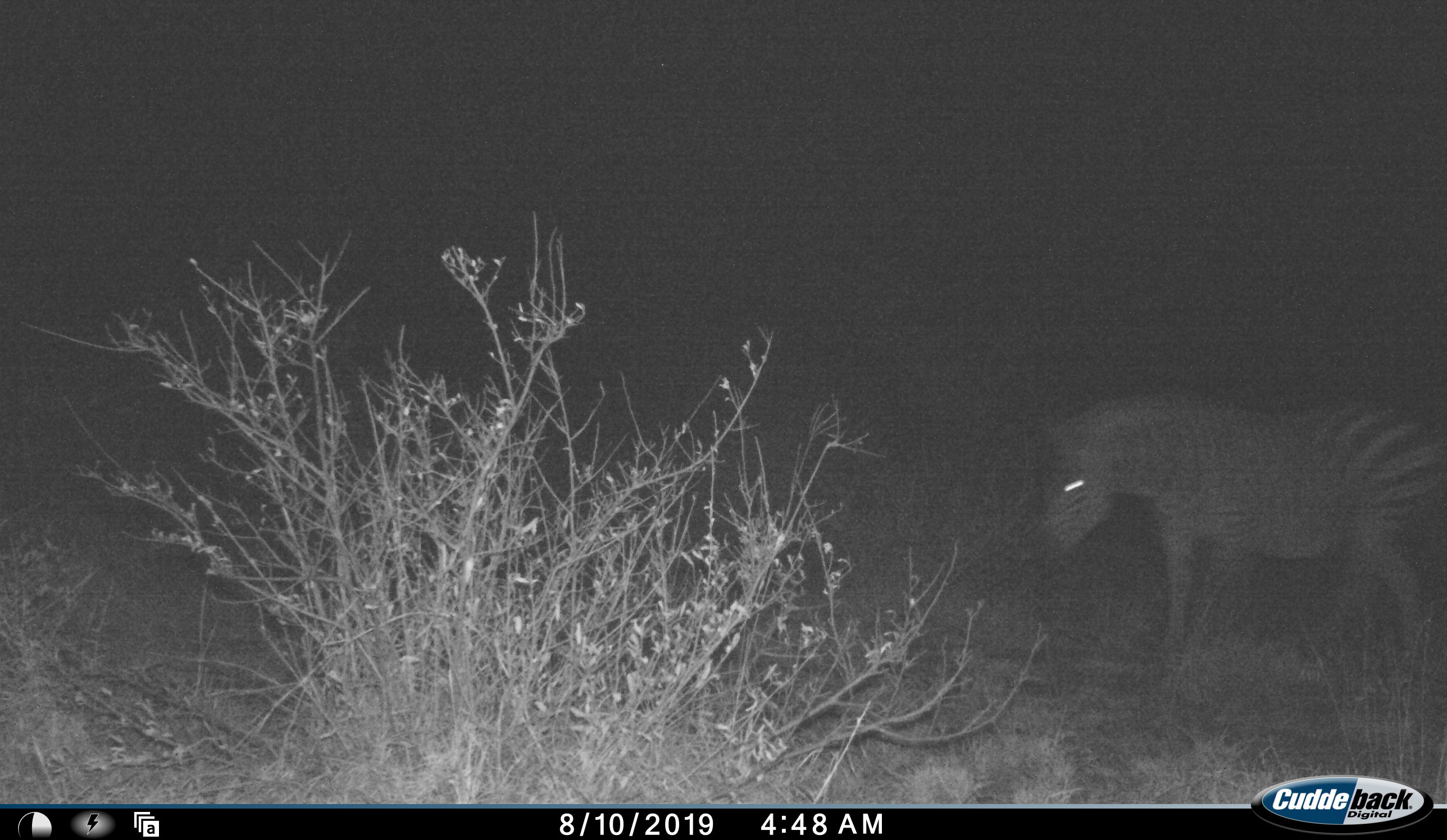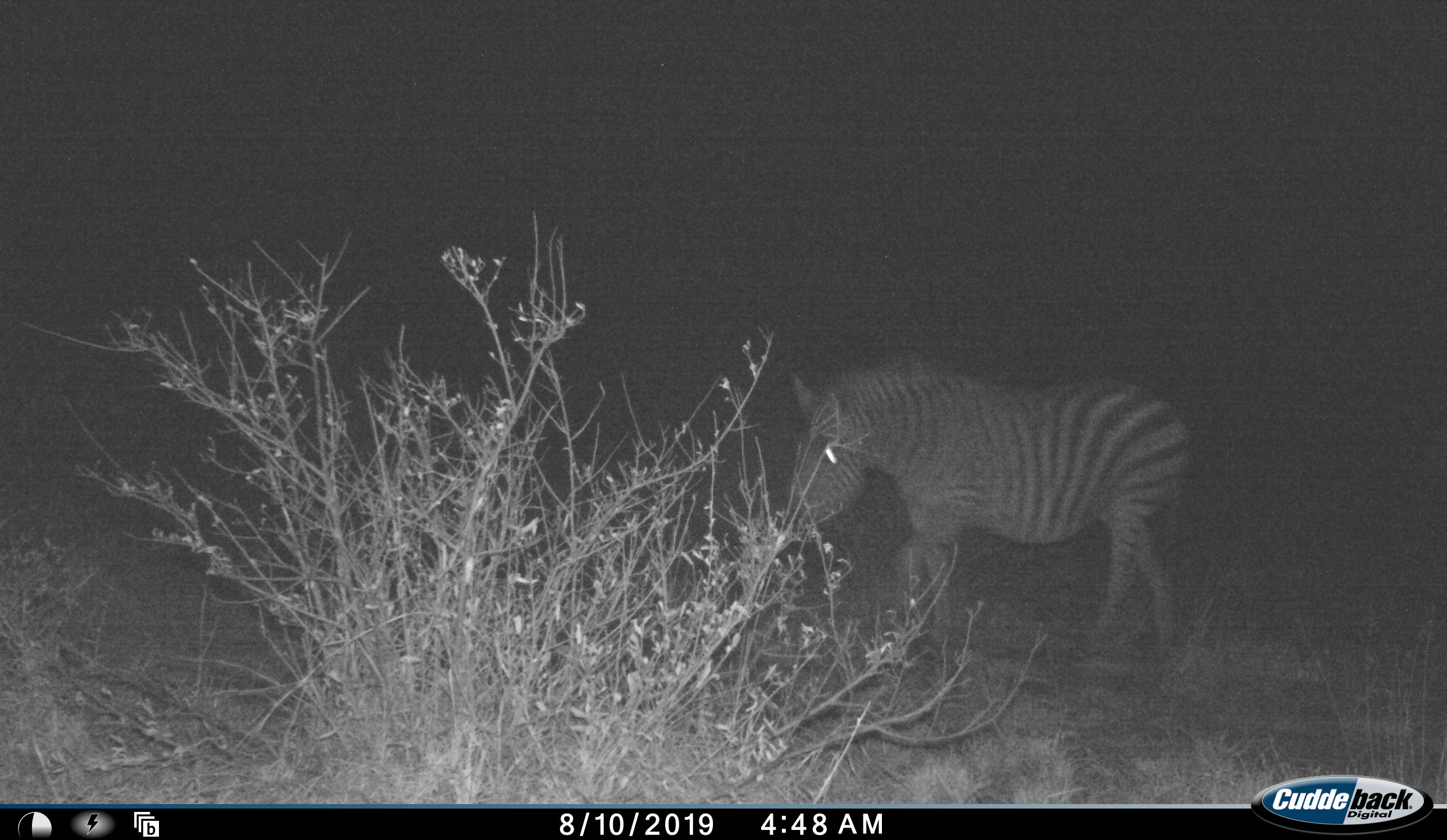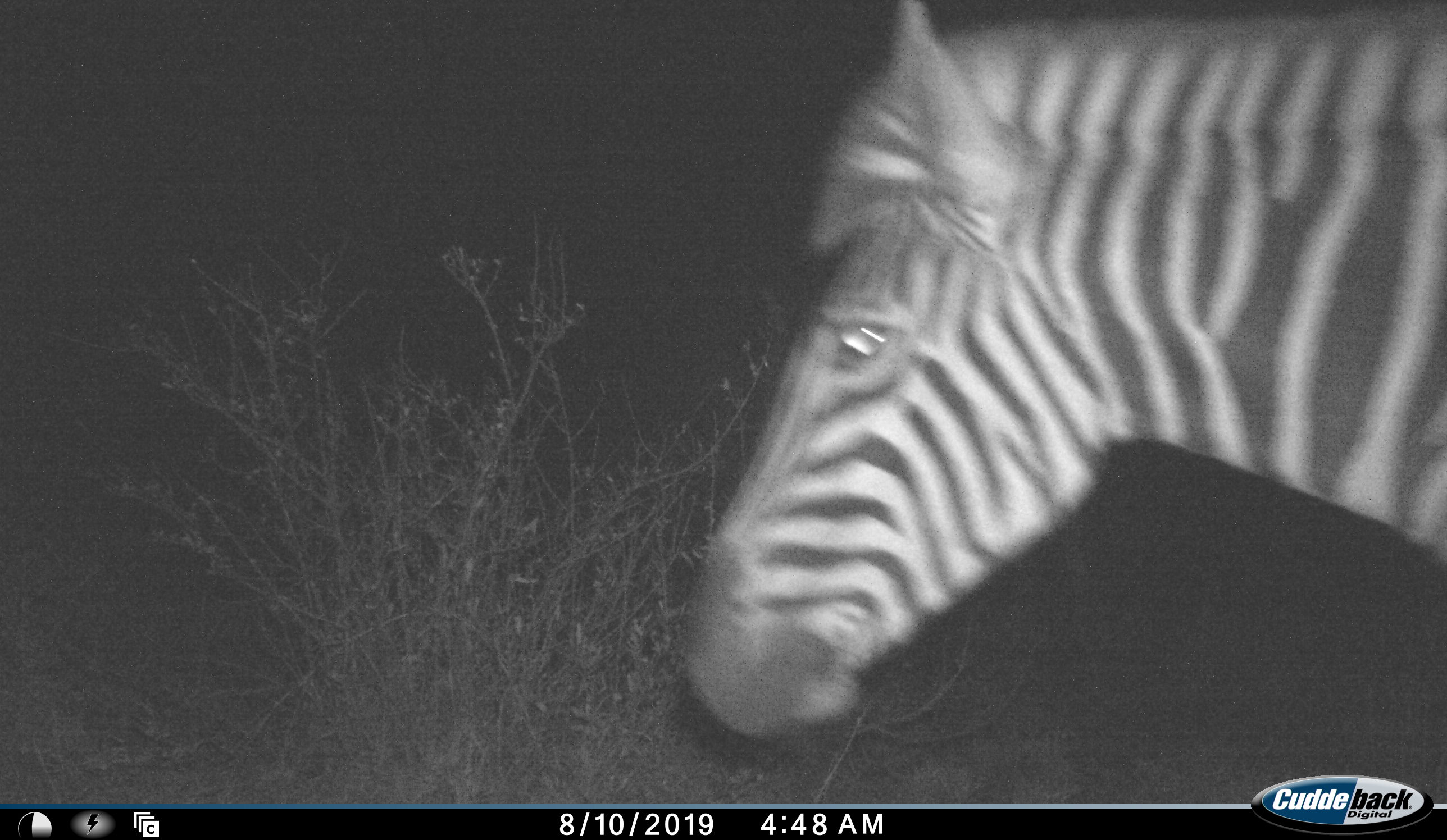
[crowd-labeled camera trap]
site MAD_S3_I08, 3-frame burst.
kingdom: Animalia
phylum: Chordata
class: Mammalia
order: Perissodactyla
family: Equidae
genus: Equus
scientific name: Equus quagga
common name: plains zebra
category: zebraplains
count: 2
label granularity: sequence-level